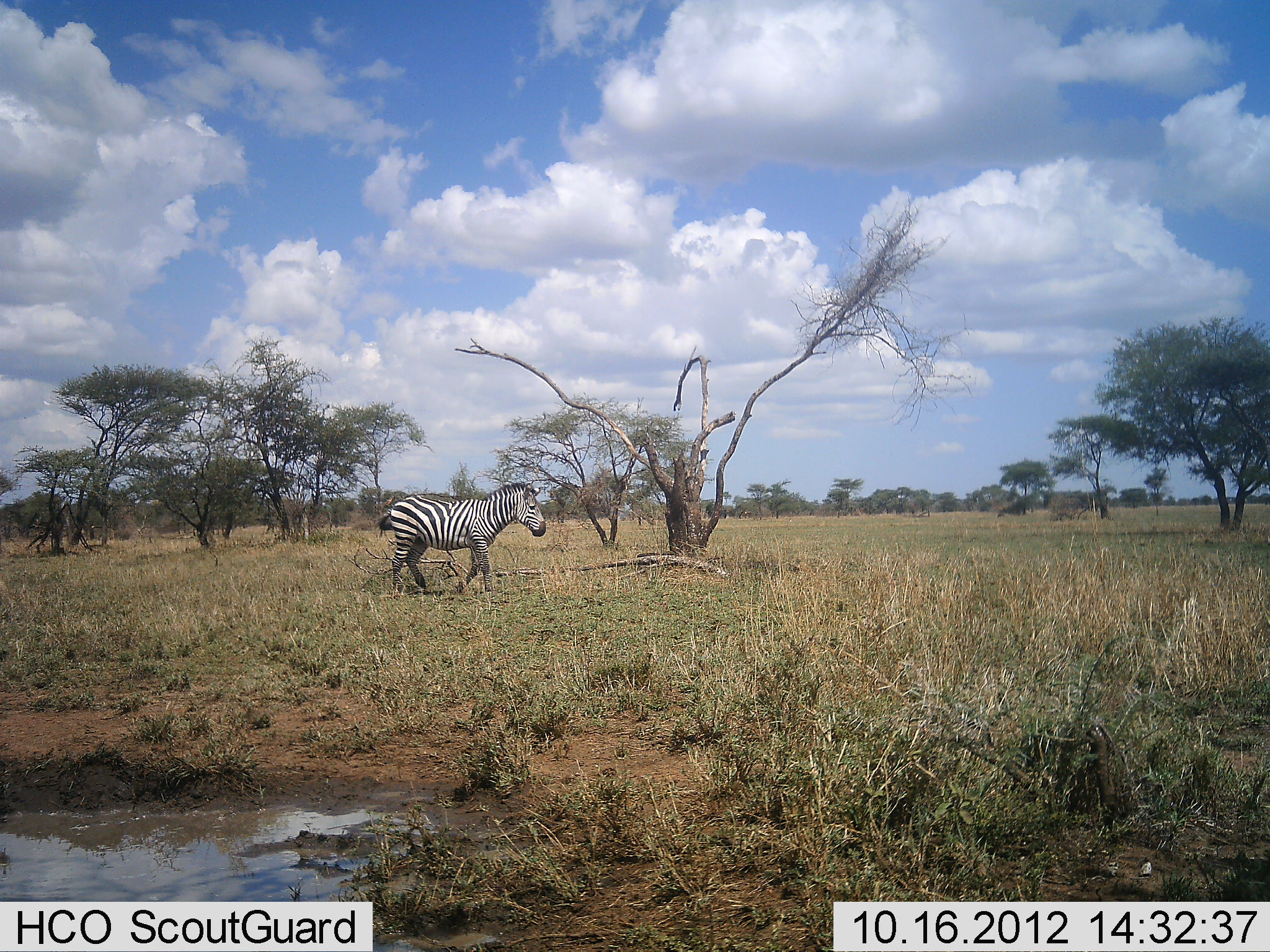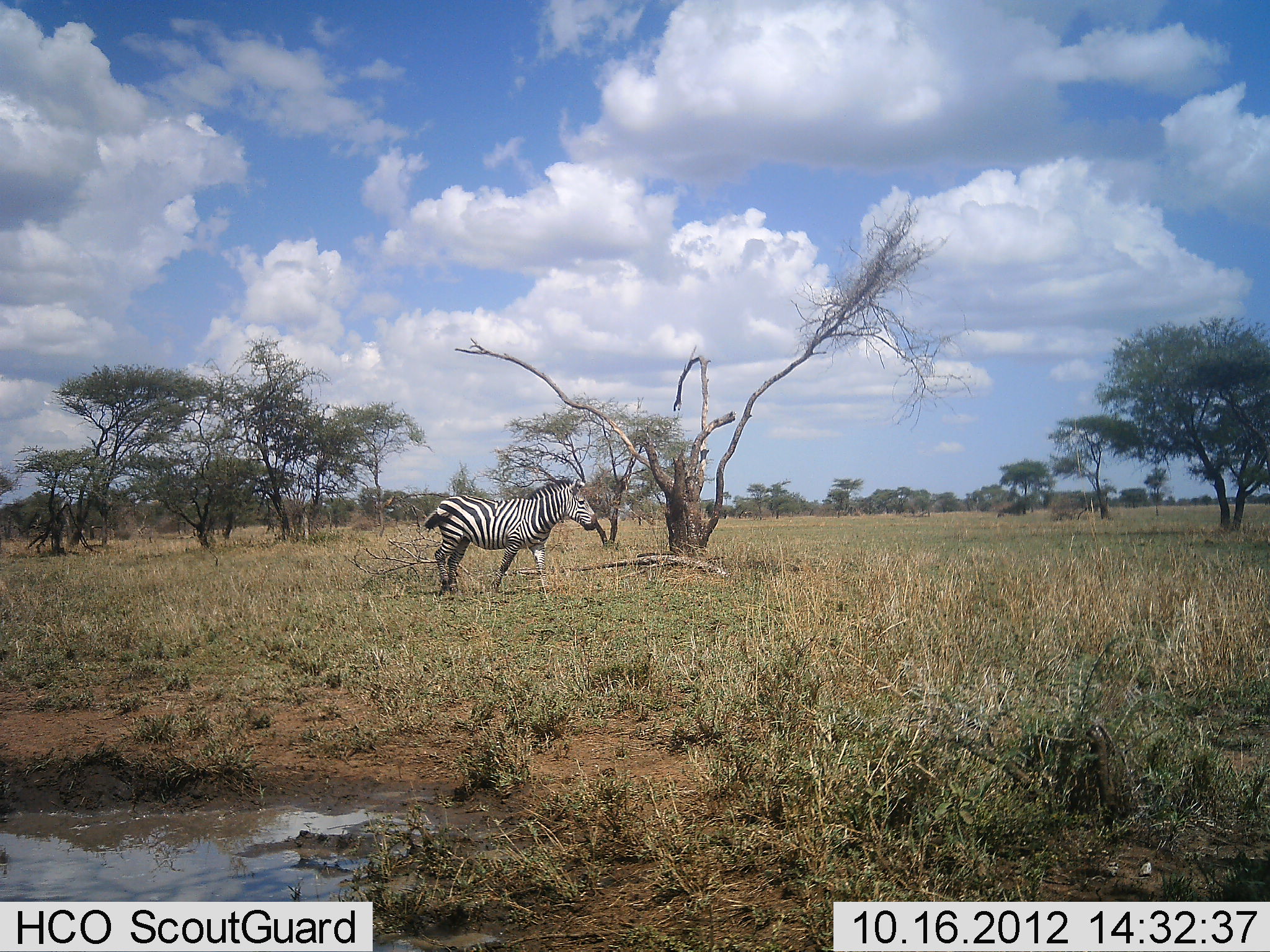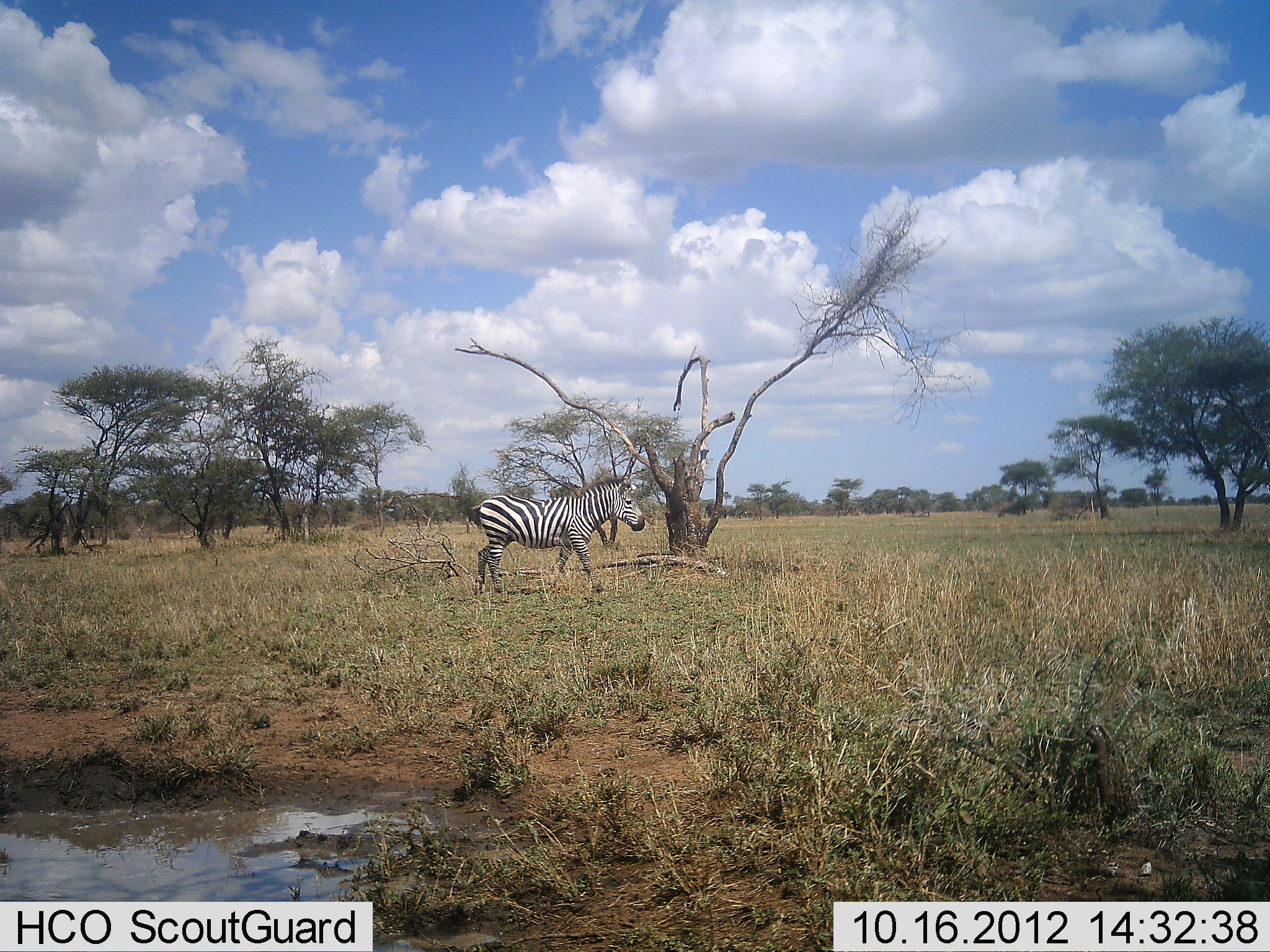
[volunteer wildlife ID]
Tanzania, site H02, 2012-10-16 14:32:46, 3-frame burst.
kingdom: Animalia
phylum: Chordata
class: Mammalia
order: Perissodactyla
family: Equidae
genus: Equus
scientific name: Equus quagga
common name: plains zebra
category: zebra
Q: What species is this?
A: Zebra (plains zebra) (Equus quagga).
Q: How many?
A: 1.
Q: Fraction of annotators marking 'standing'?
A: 20%.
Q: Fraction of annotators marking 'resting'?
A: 0%.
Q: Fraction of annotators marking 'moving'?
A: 90%.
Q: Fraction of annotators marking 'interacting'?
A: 0%.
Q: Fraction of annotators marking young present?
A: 0%.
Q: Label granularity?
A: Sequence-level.